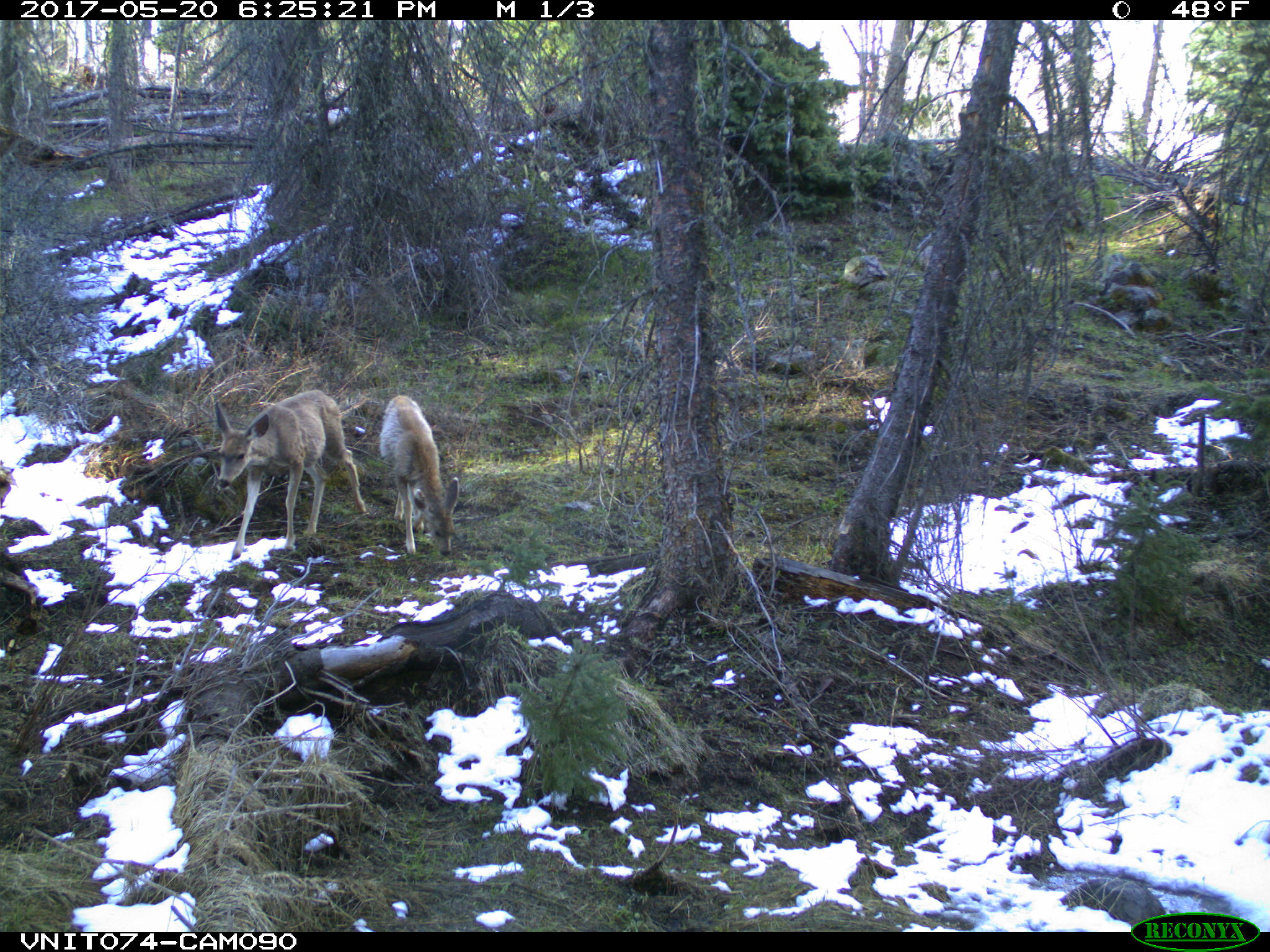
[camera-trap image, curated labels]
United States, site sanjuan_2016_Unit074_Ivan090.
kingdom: Animalia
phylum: Chordata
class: Mammalia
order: Artiodactyla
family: Cervidae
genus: Odocoileus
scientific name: Odocoileus hemionus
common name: mule deer